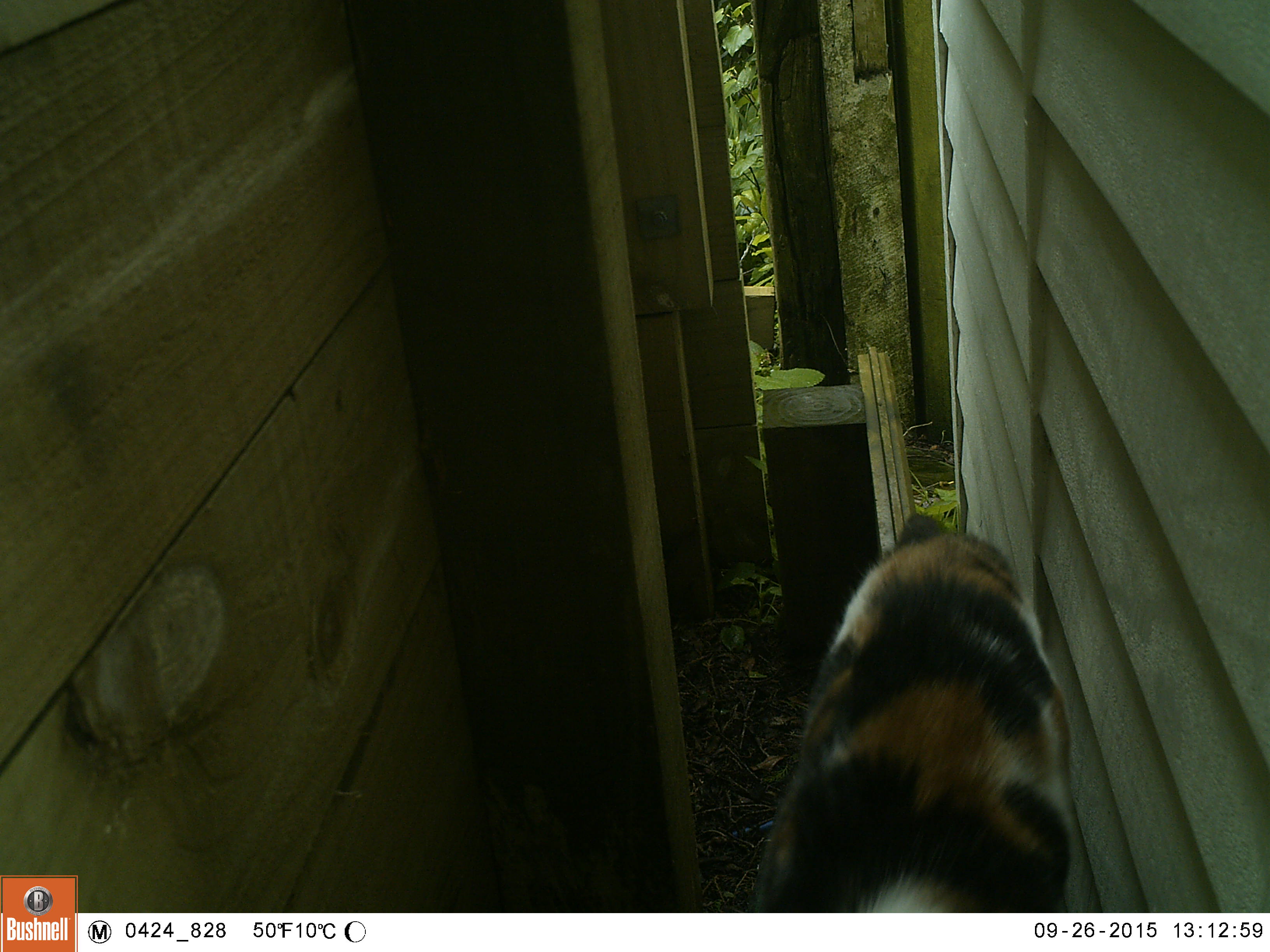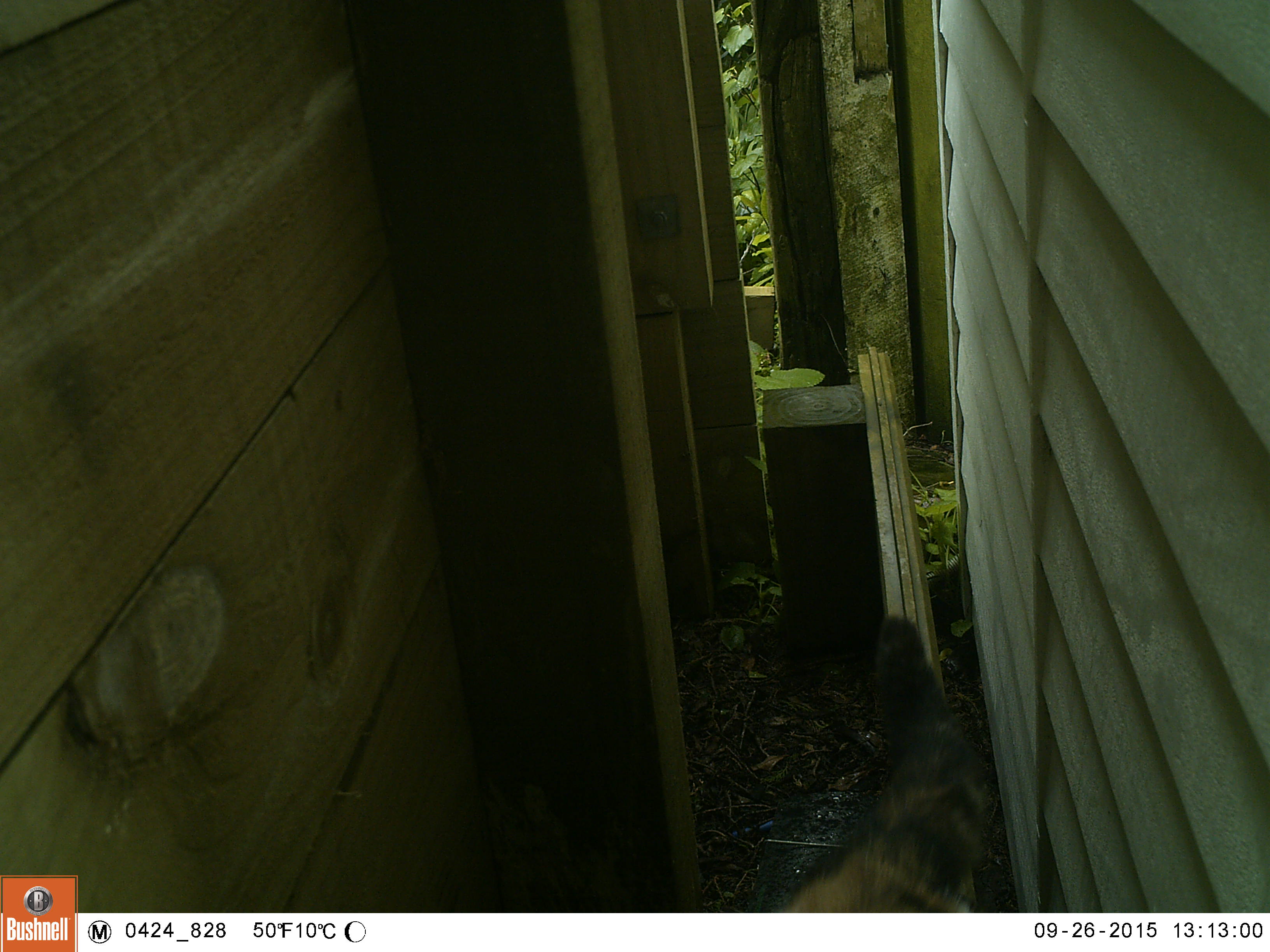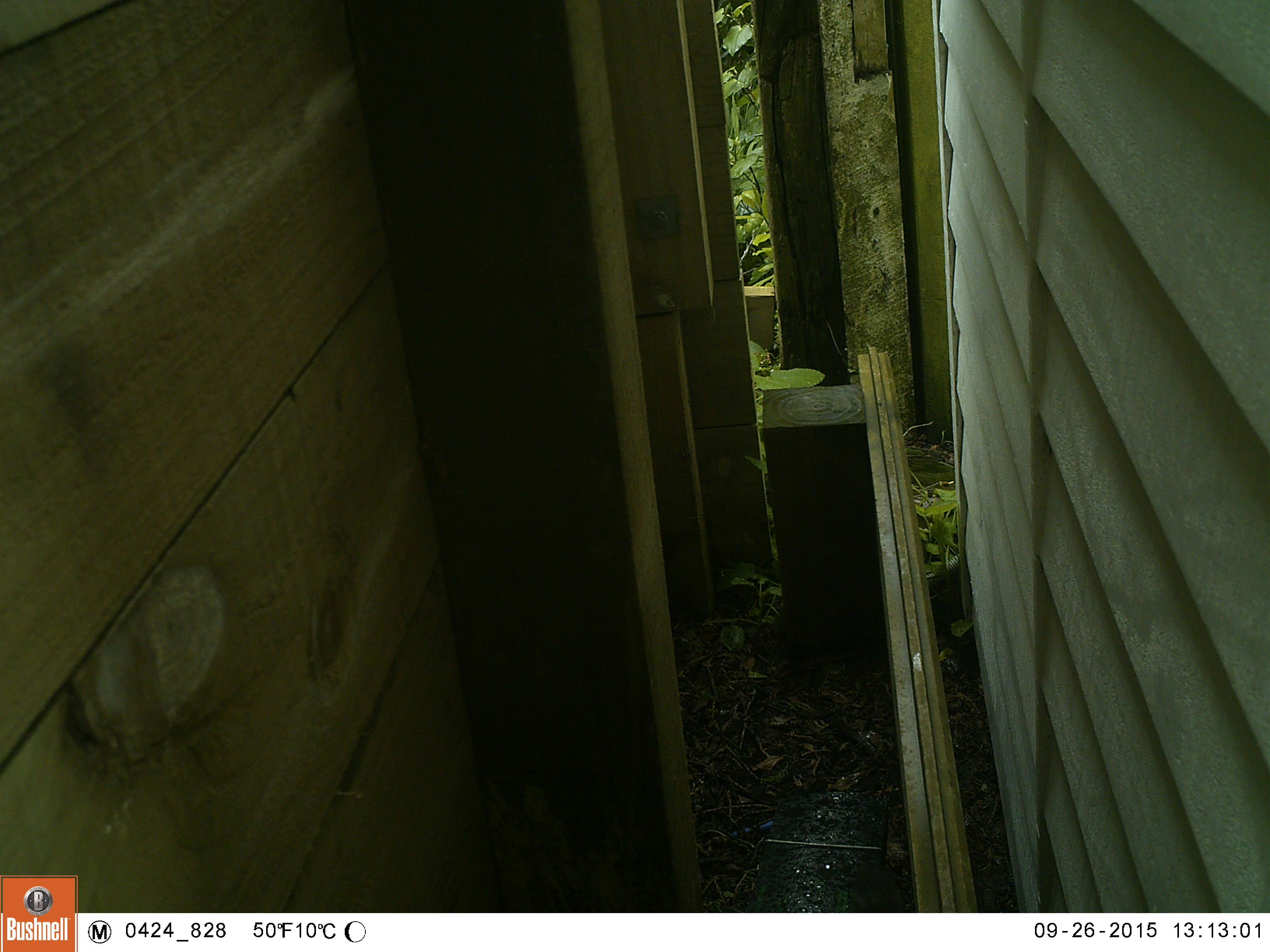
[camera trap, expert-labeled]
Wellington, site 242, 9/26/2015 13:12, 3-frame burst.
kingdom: Animalia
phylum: Chordata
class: Mammalia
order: Carnivora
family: Felidae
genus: Felis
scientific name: Felis catus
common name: cat